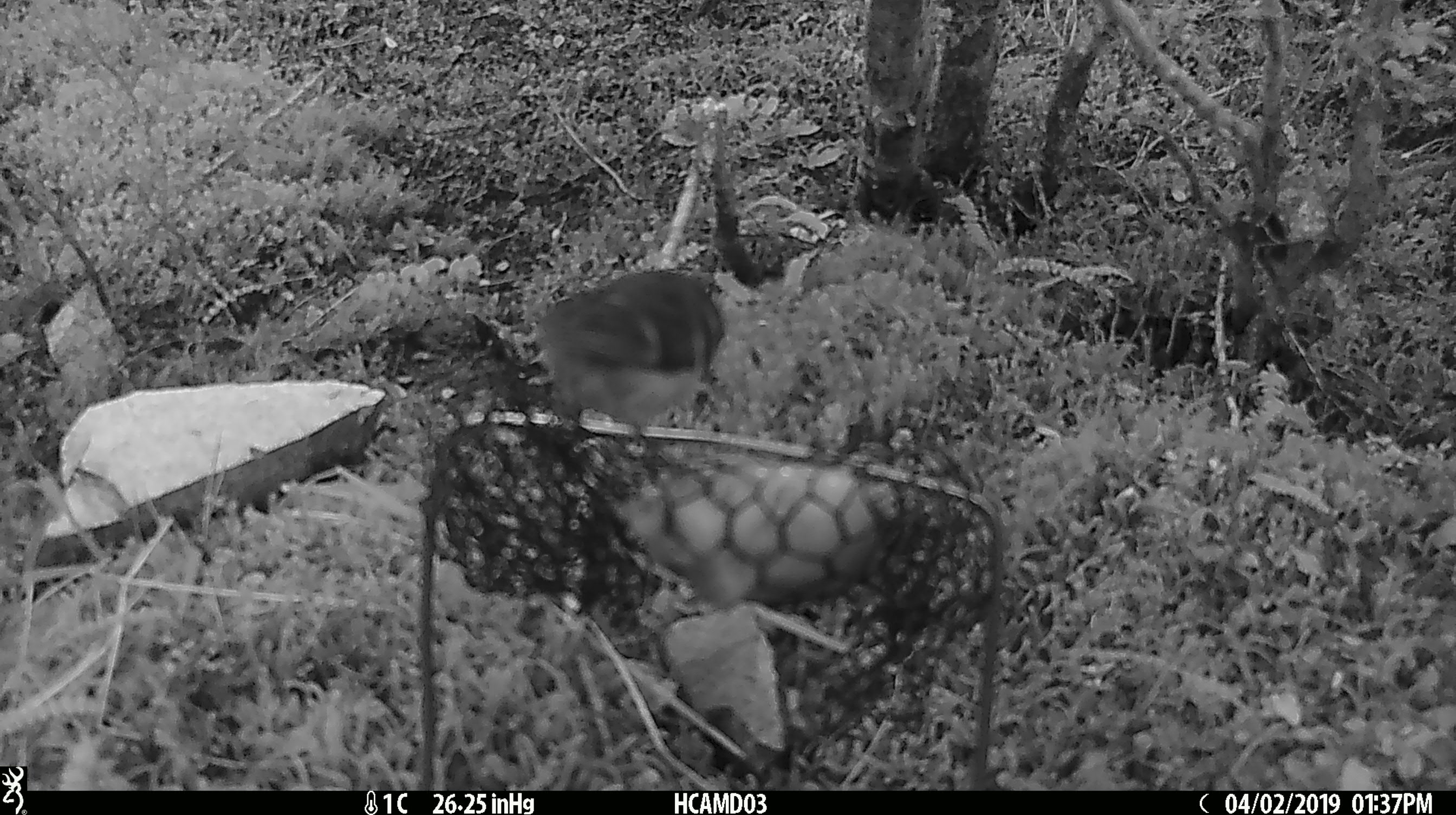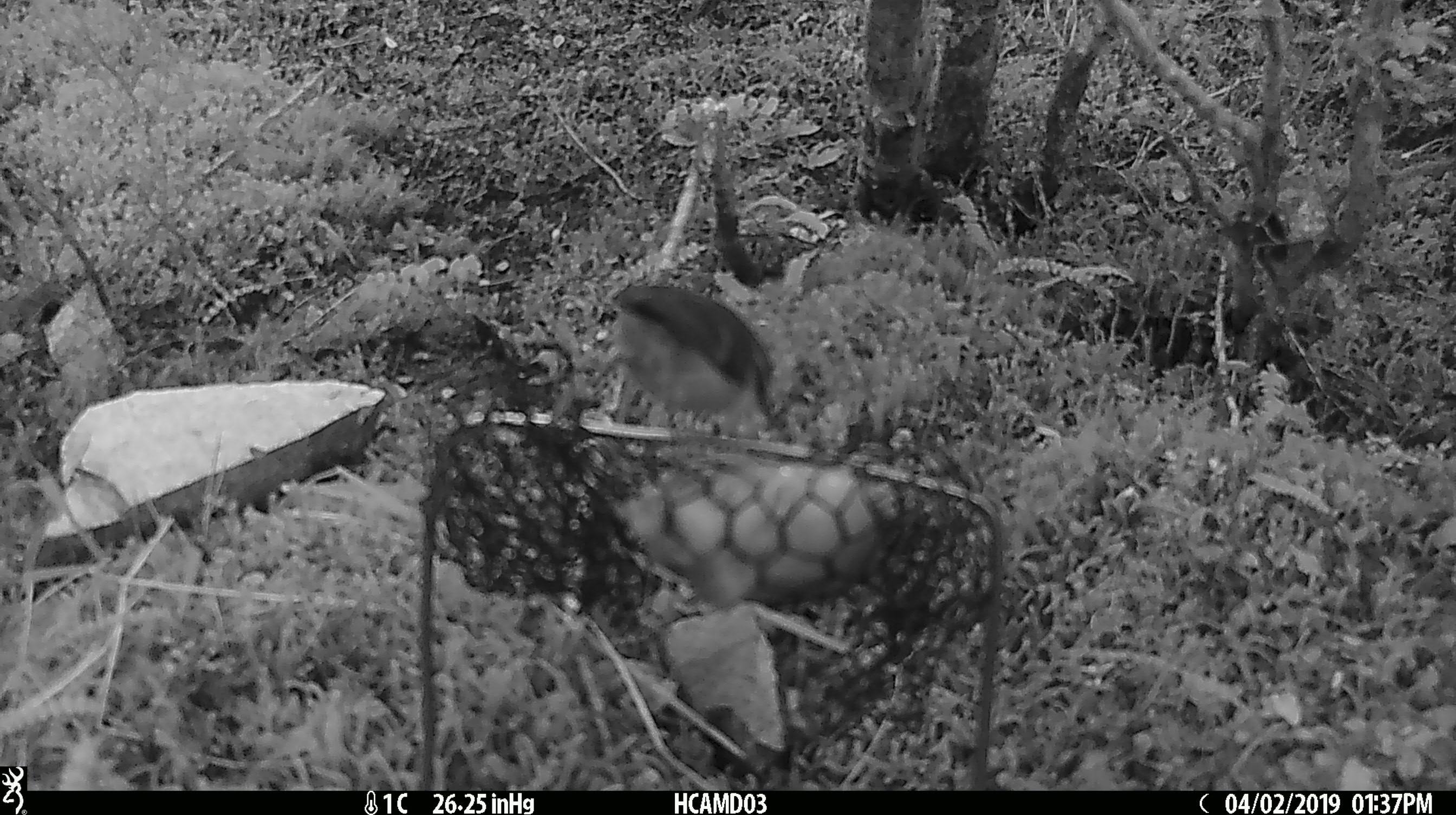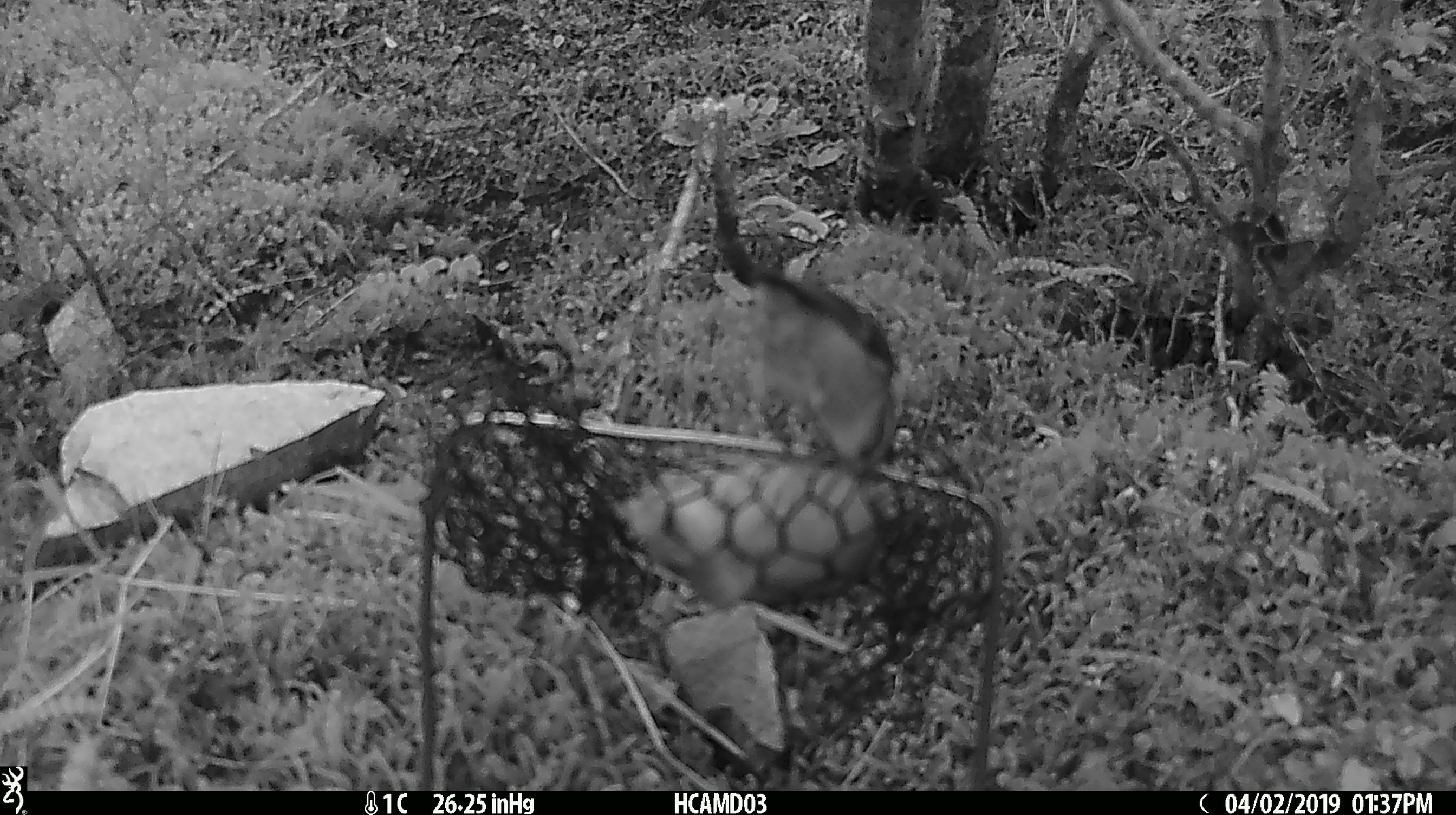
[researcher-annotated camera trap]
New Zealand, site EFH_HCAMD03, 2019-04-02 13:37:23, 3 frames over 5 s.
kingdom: Animalia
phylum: Chordata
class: Aves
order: Passeriformes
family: Acanthisittidae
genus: Acanthisitta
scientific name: Acanthisitta chloris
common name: rifleman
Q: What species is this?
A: Rifleman (Acanthisitta chloris).